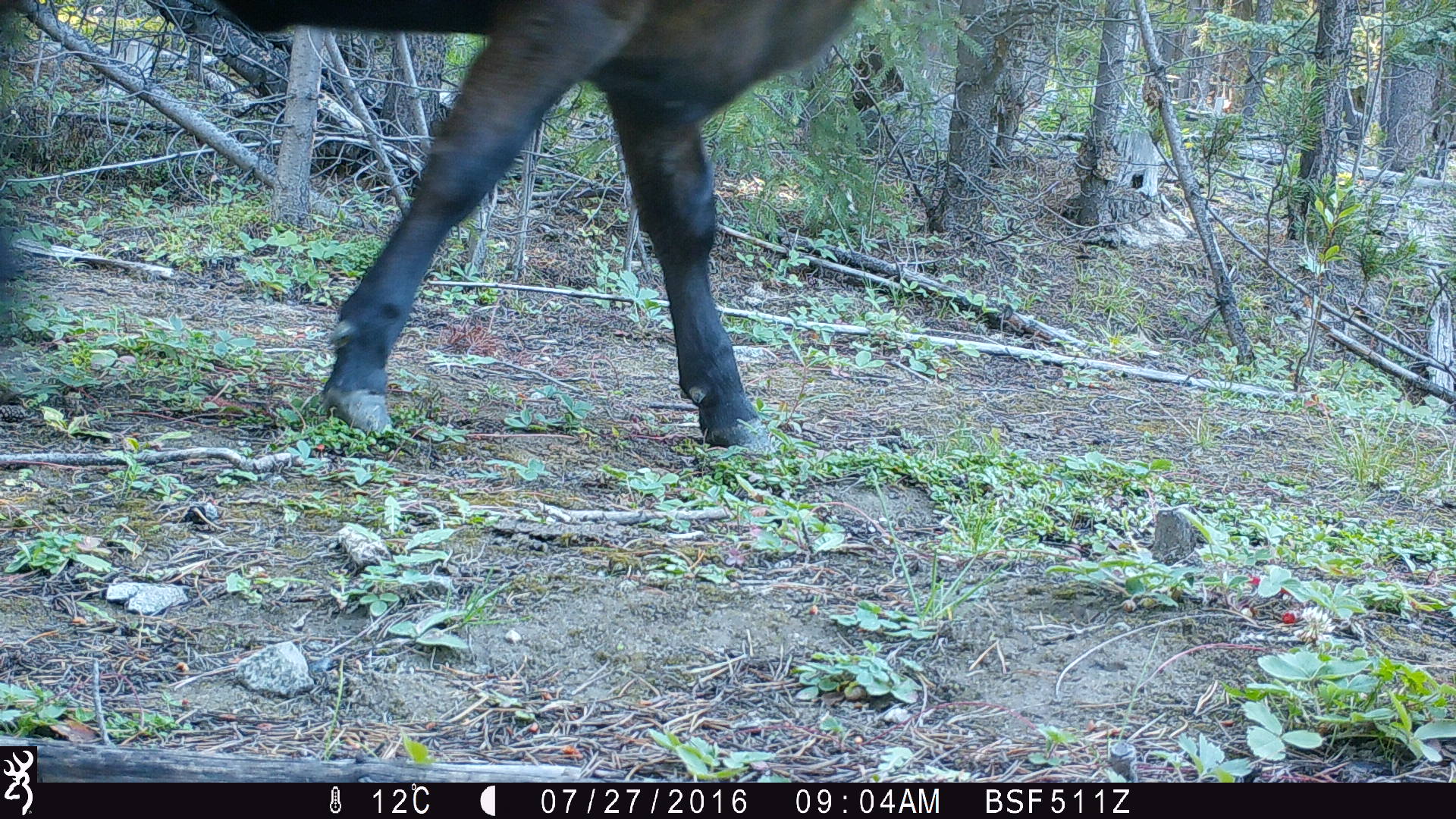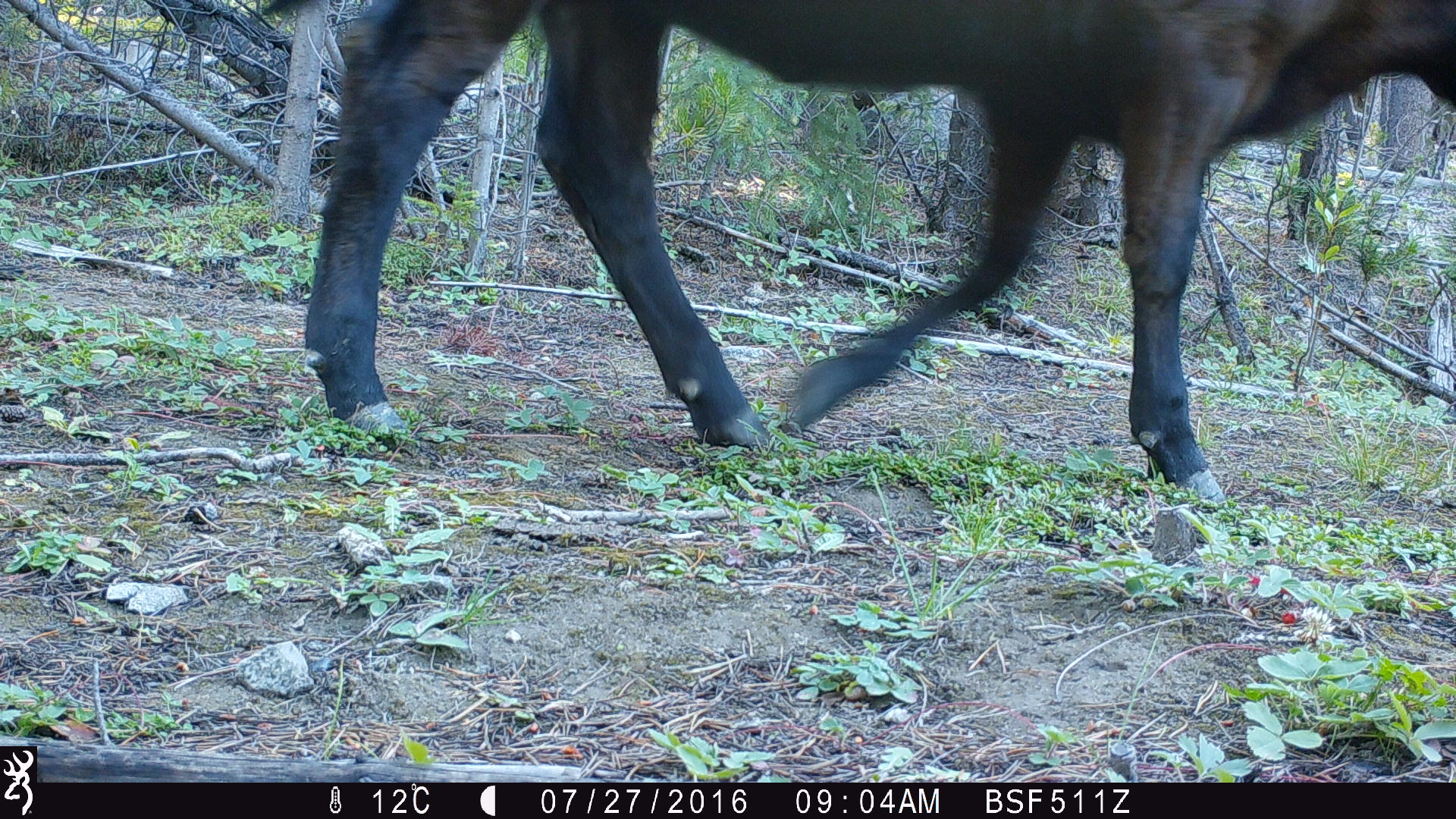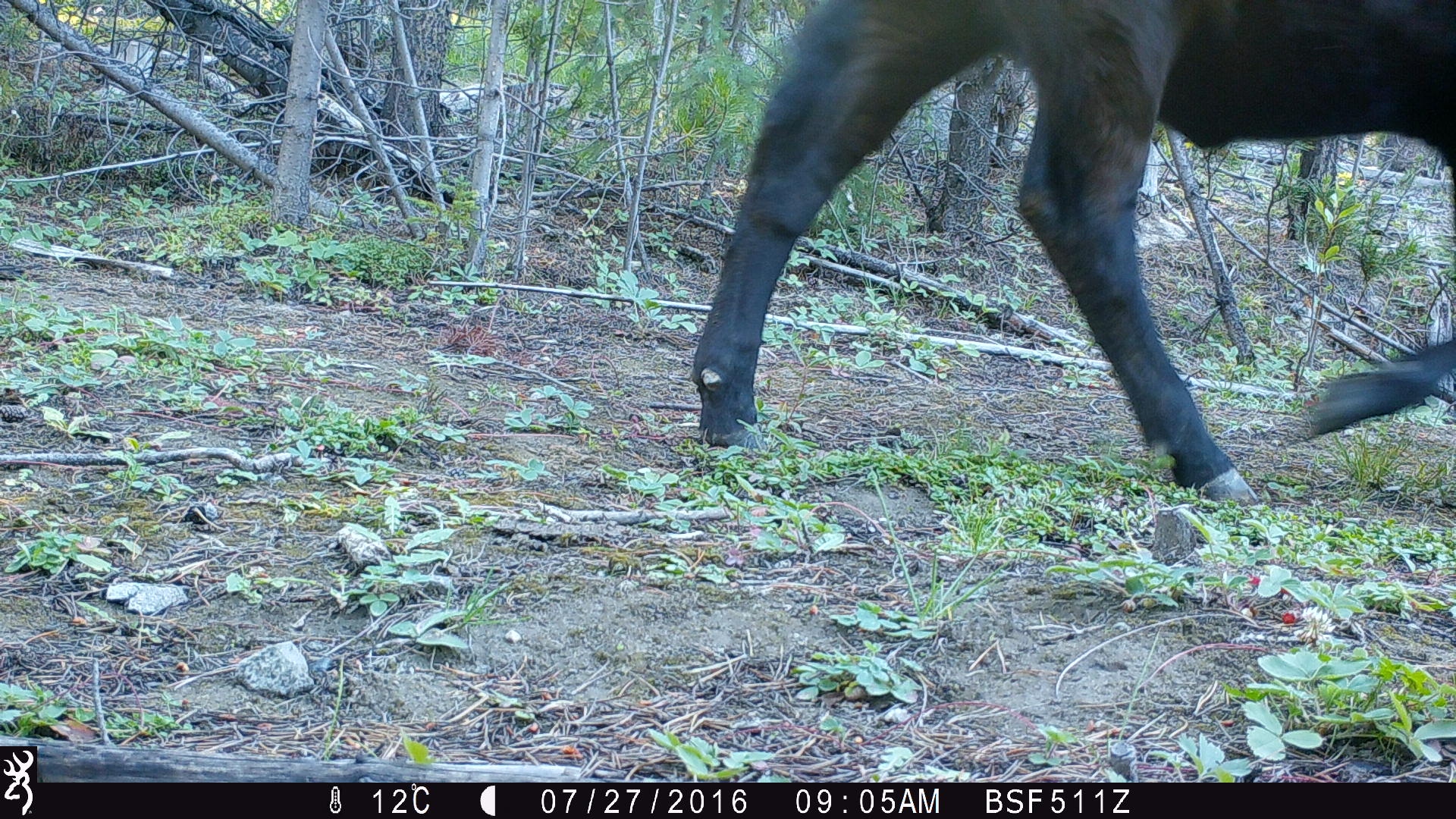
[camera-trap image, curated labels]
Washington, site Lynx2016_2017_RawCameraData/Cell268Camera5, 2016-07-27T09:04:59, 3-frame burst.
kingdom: Animalia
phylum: Chordata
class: Mammalia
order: Artiodactyla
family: Bovidae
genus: Bos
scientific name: Bos taurus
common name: domestic cattle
Domestic cattle (Bos taurus). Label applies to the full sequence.